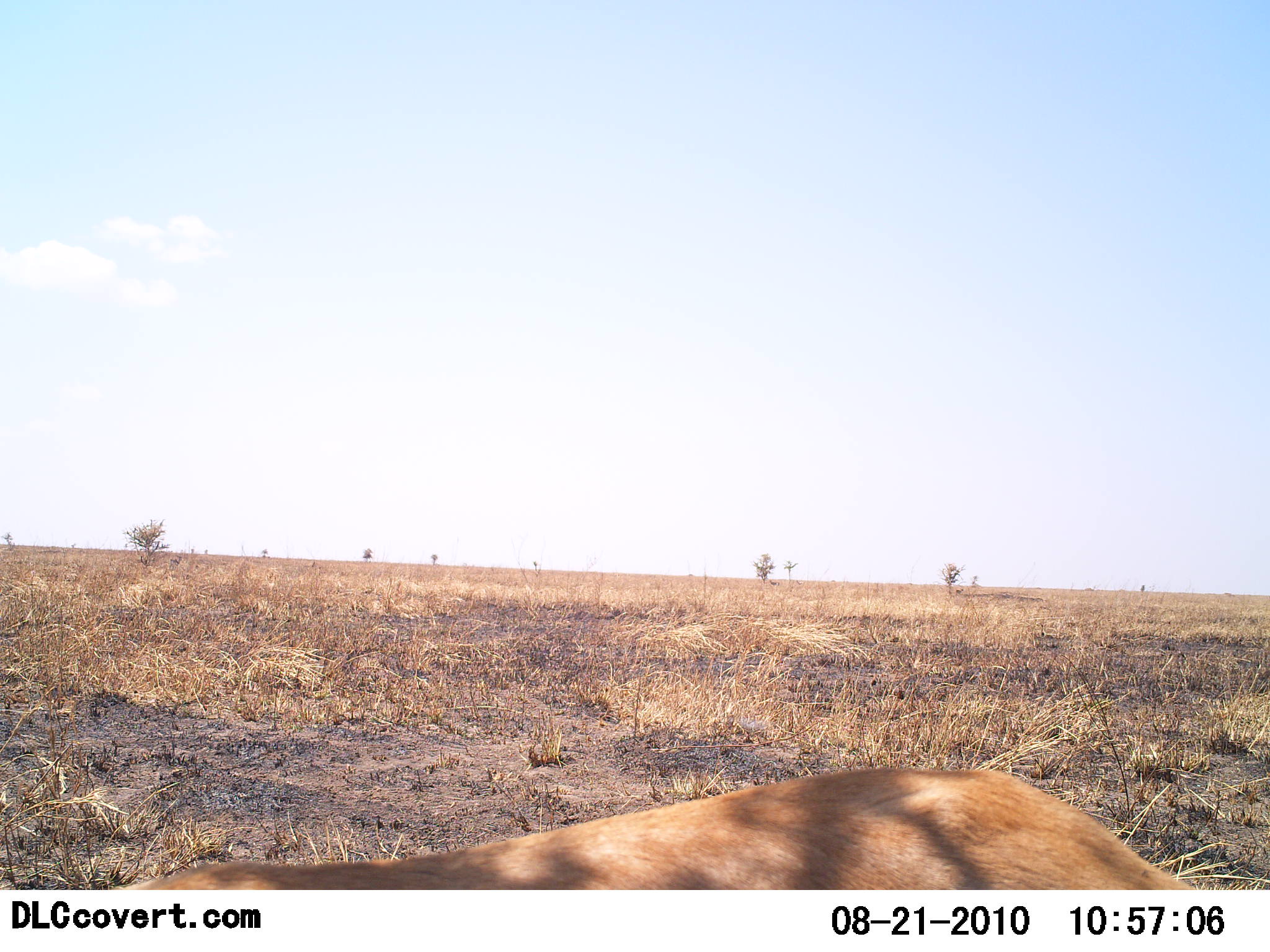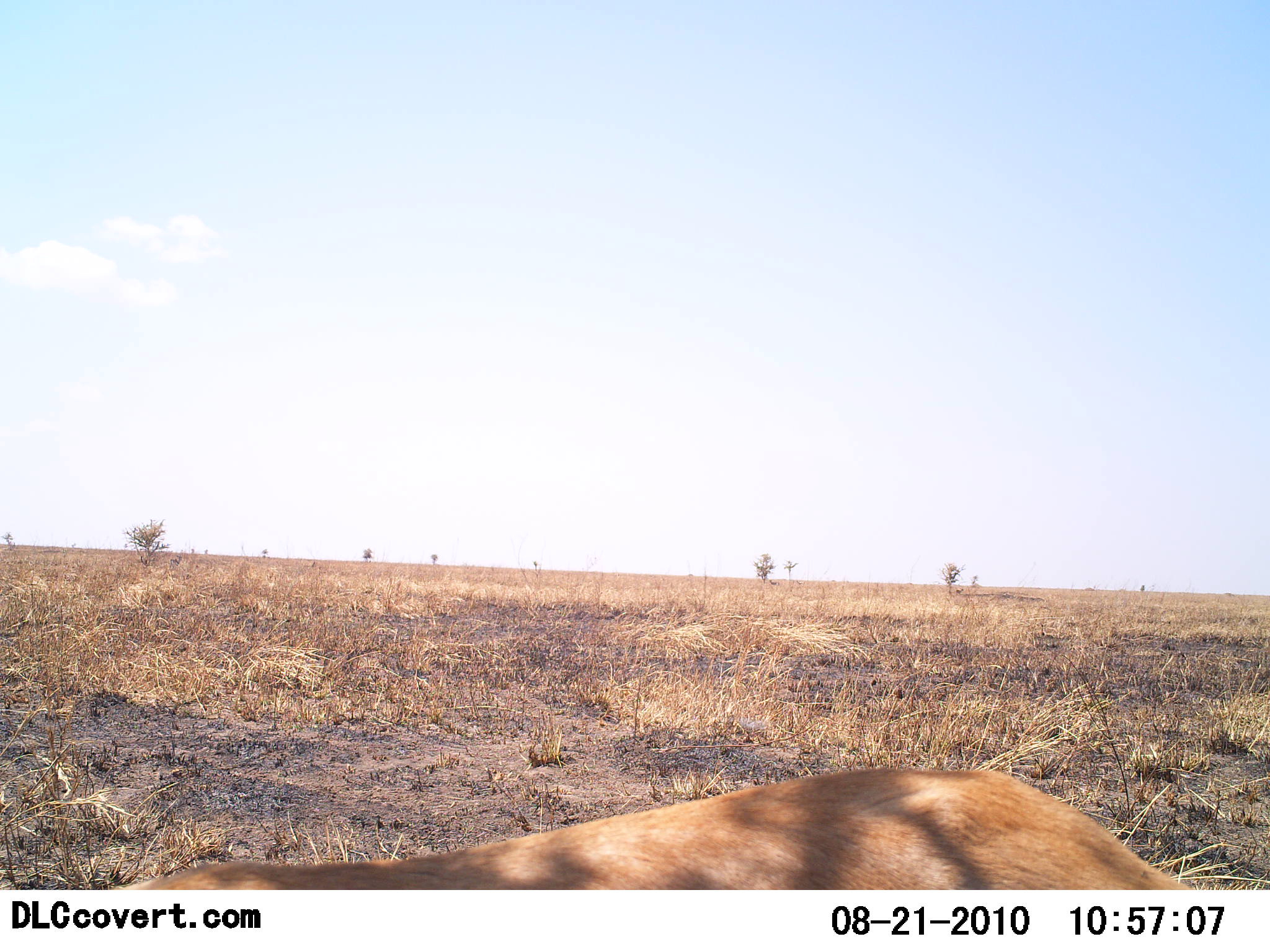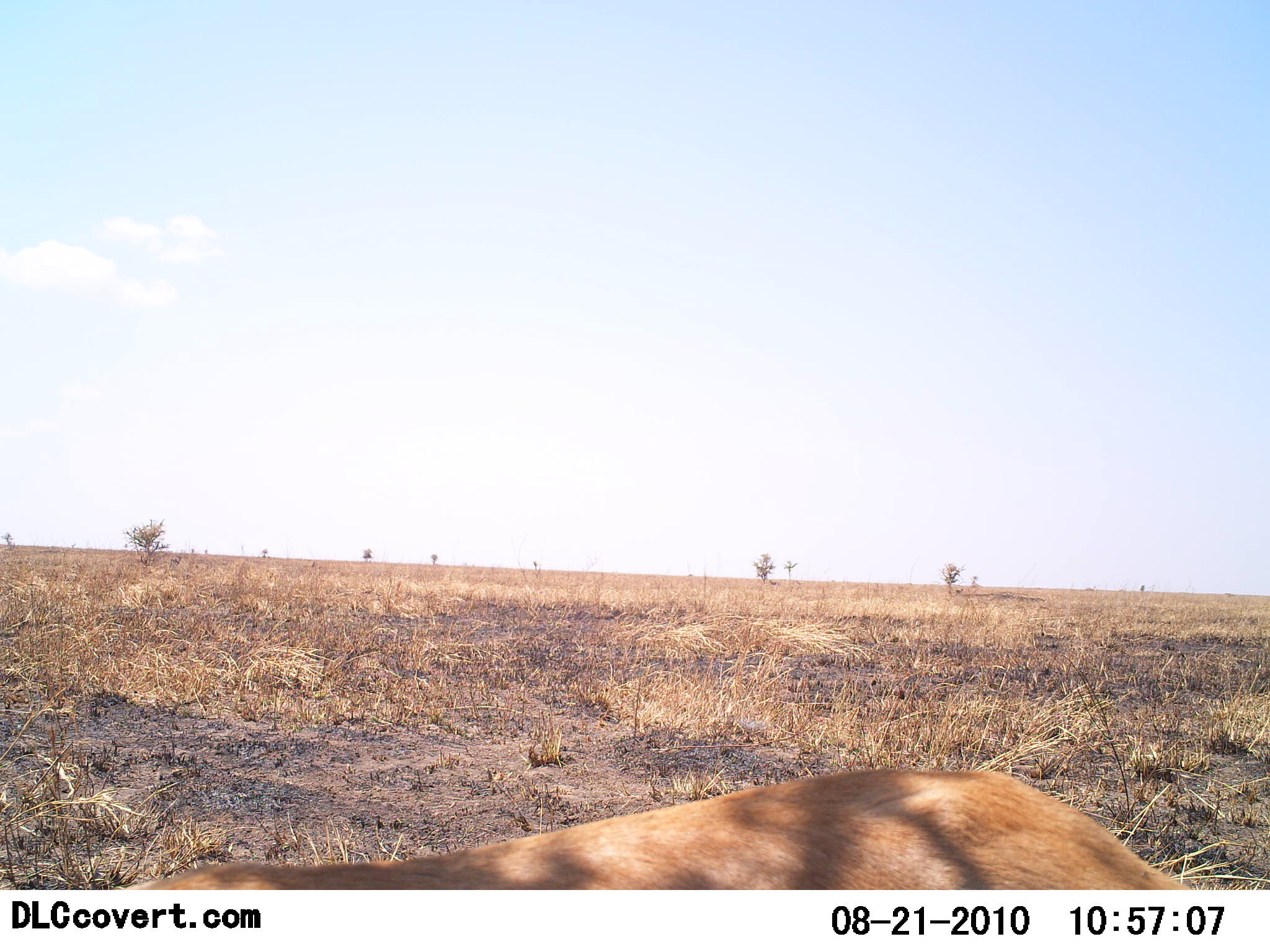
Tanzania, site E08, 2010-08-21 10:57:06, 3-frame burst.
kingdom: Animalia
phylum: Chordata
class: Mammalia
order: Artiodactyla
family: Bovidae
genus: Eudorcas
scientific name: Eudorcas thomsonii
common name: thomson's gazelle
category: gazellethomsons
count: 1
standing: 60%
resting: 20%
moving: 0%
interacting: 0%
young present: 0%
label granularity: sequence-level